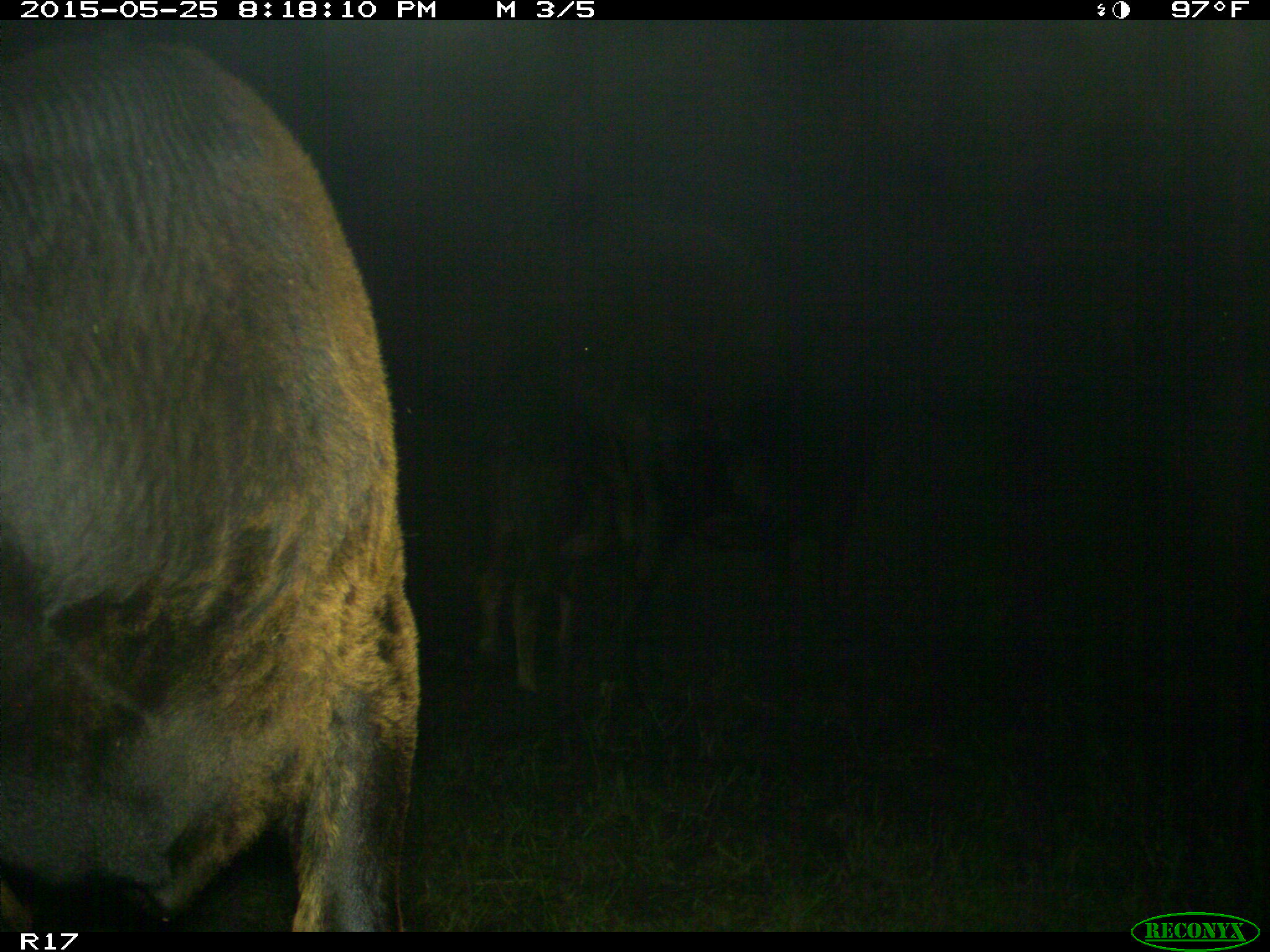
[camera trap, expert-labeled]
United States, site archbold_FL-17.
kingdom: Animalia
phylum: Chordata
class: Mammalia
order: Artiodactyla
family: Bovidae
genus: Bos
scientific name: Bos taurus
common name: domestic cow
Bos taurus (domestic cow).